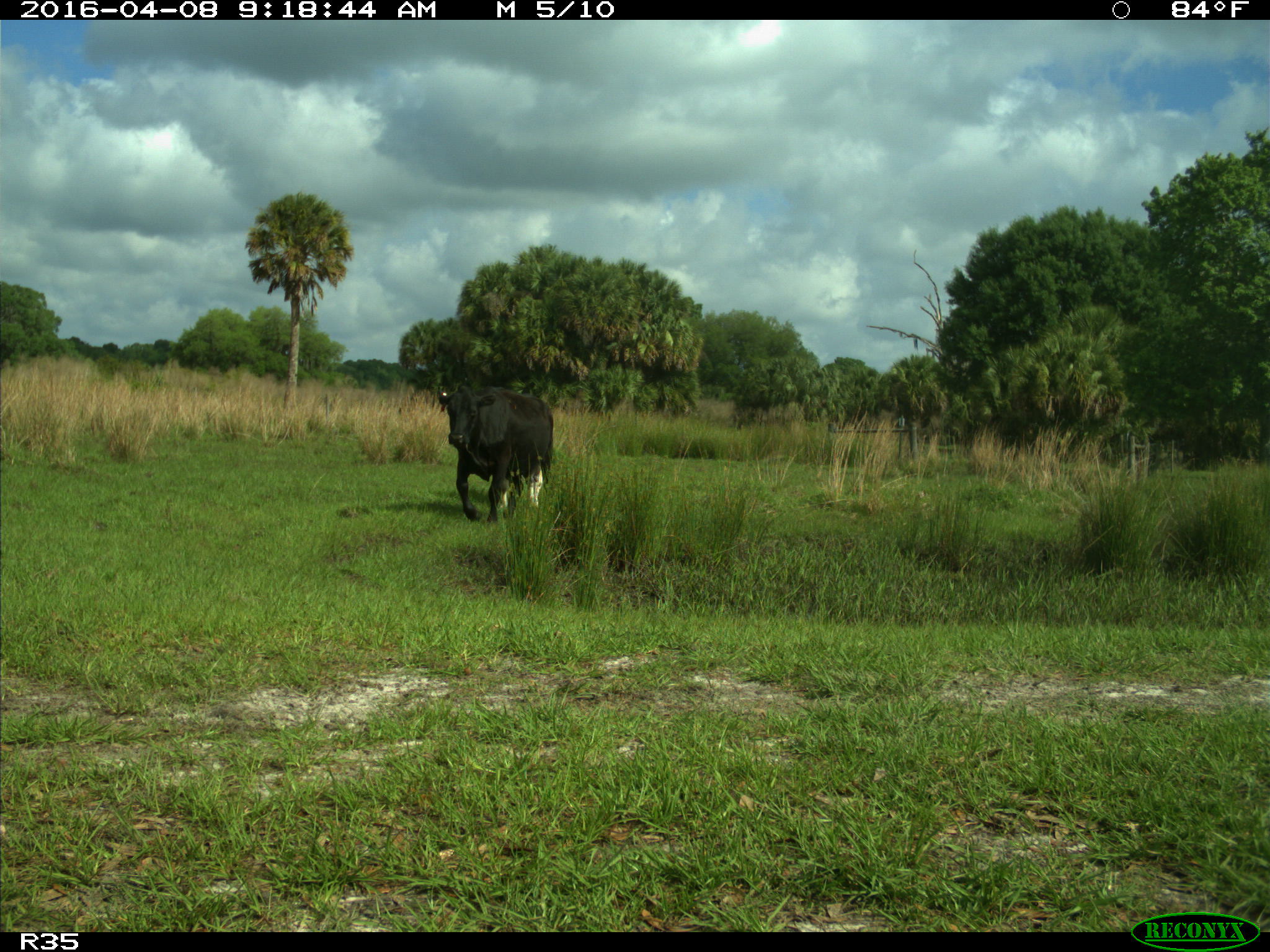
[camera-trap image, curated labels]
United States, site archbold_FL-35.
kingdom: Animalia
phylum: Chordata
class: Mammalia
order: Artiodactyla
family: Bovidae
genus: Bos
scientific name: Bos taurus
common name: domestic cow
Bos taurus (domestic cow).